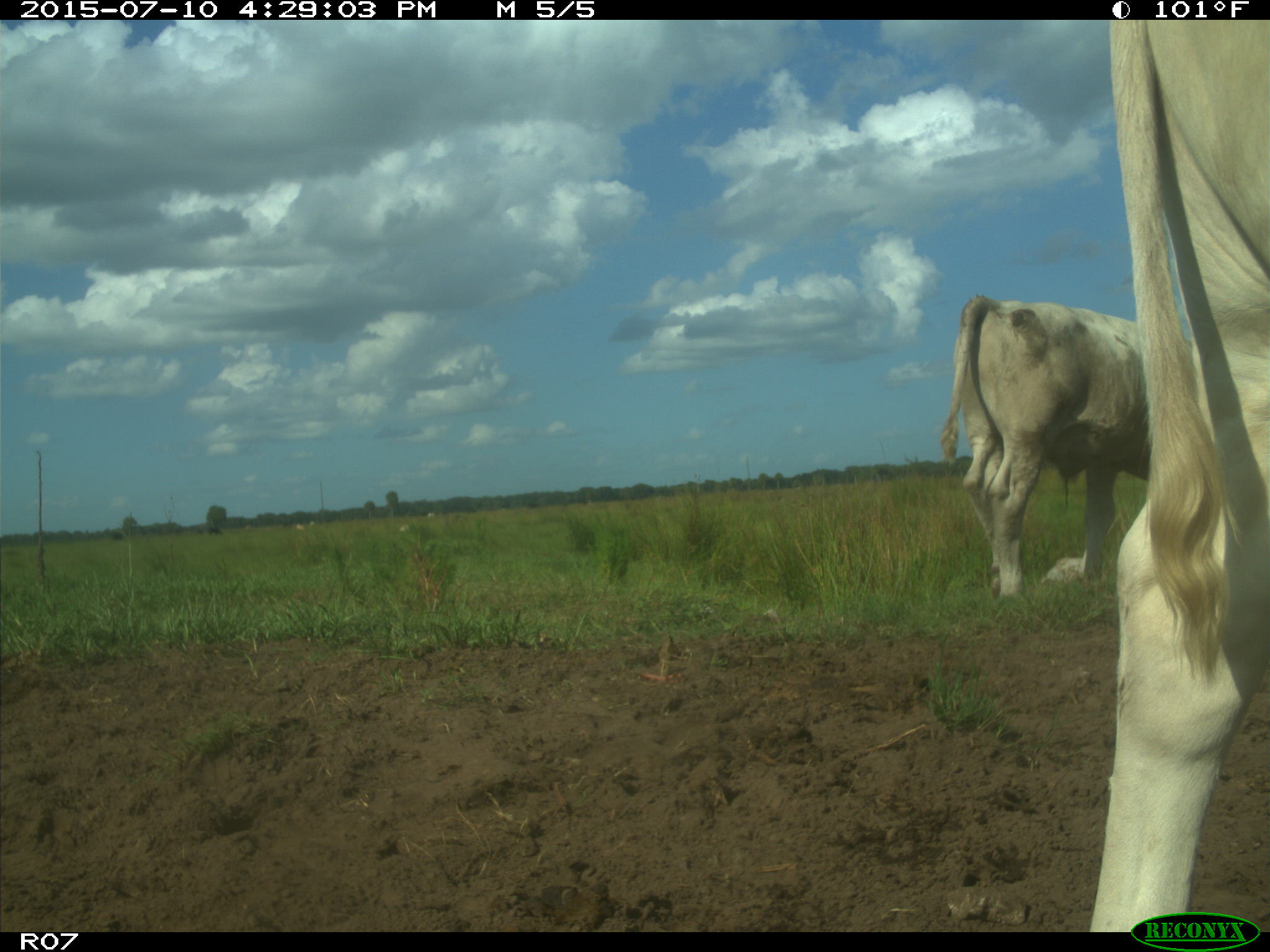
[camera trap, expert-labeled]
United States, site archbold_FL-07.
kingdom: Animalia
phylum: Chordata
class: Mammalia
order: Artiodactyla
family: Bovidae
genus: Bos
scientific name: Bos taurus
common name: domestic cow